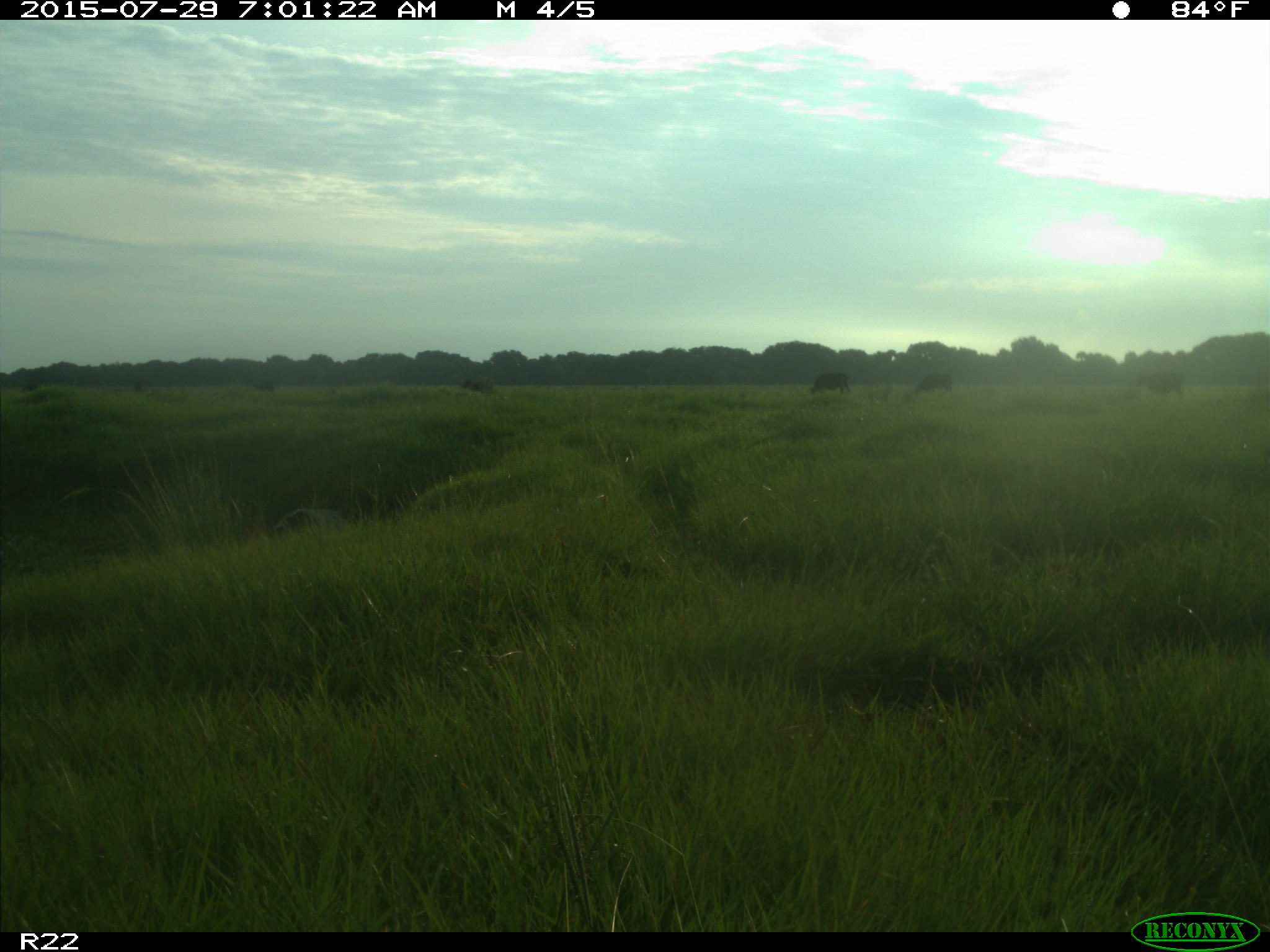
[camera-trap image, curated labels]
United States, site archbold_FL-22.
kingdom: Animalia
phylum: Chordata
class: Mammalia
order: Artiodactyla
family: Bovidae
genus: Bos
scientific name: Bos taurus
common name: domestic cow